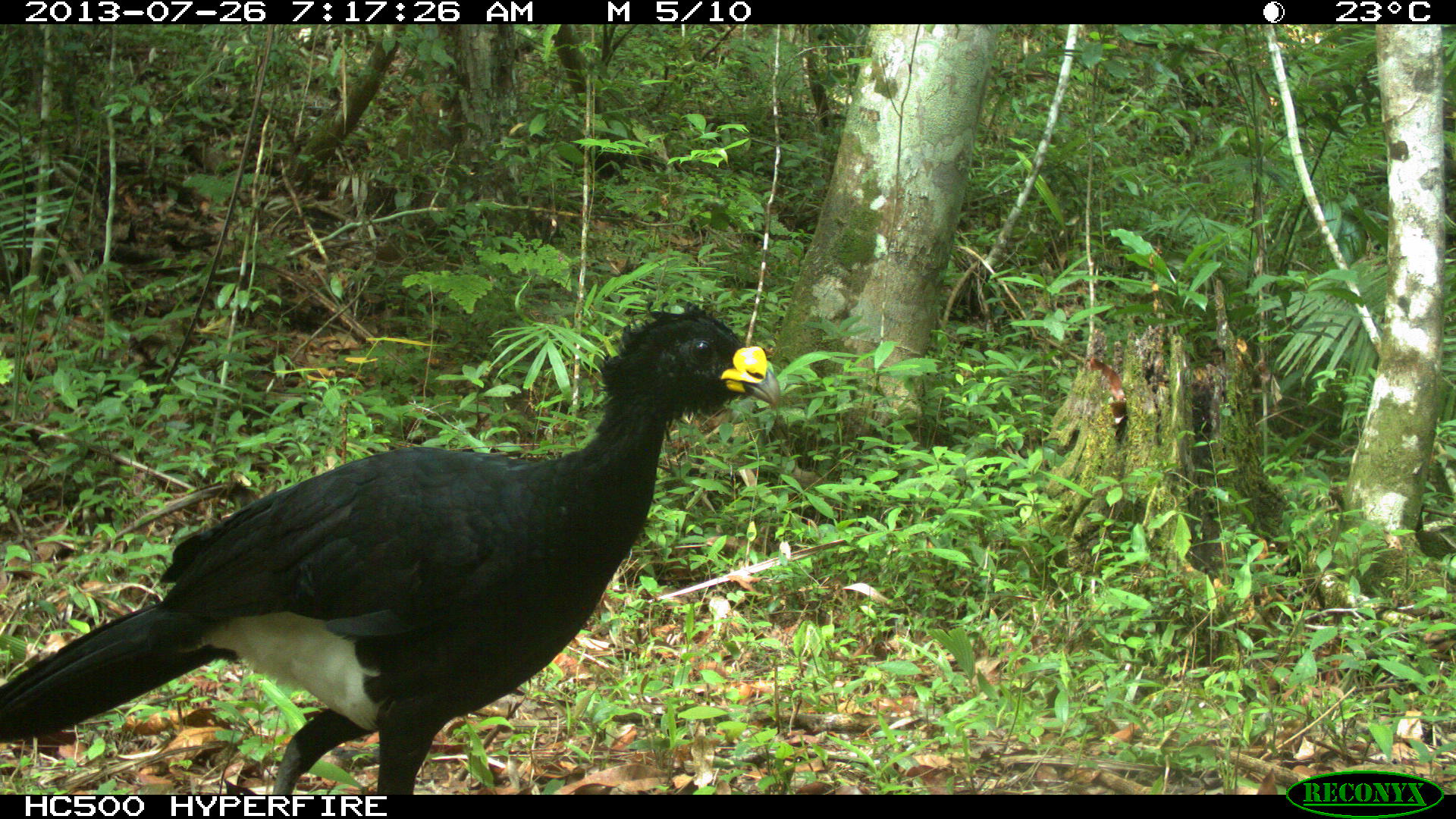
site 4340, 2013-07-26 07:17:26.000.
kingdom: Animalia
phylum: Chordata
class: Aves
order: Galliformes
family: Cracidae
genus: Crax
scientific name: Crax rubra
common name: great curassow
Crax rubra (great curassow), count 1, sex male.